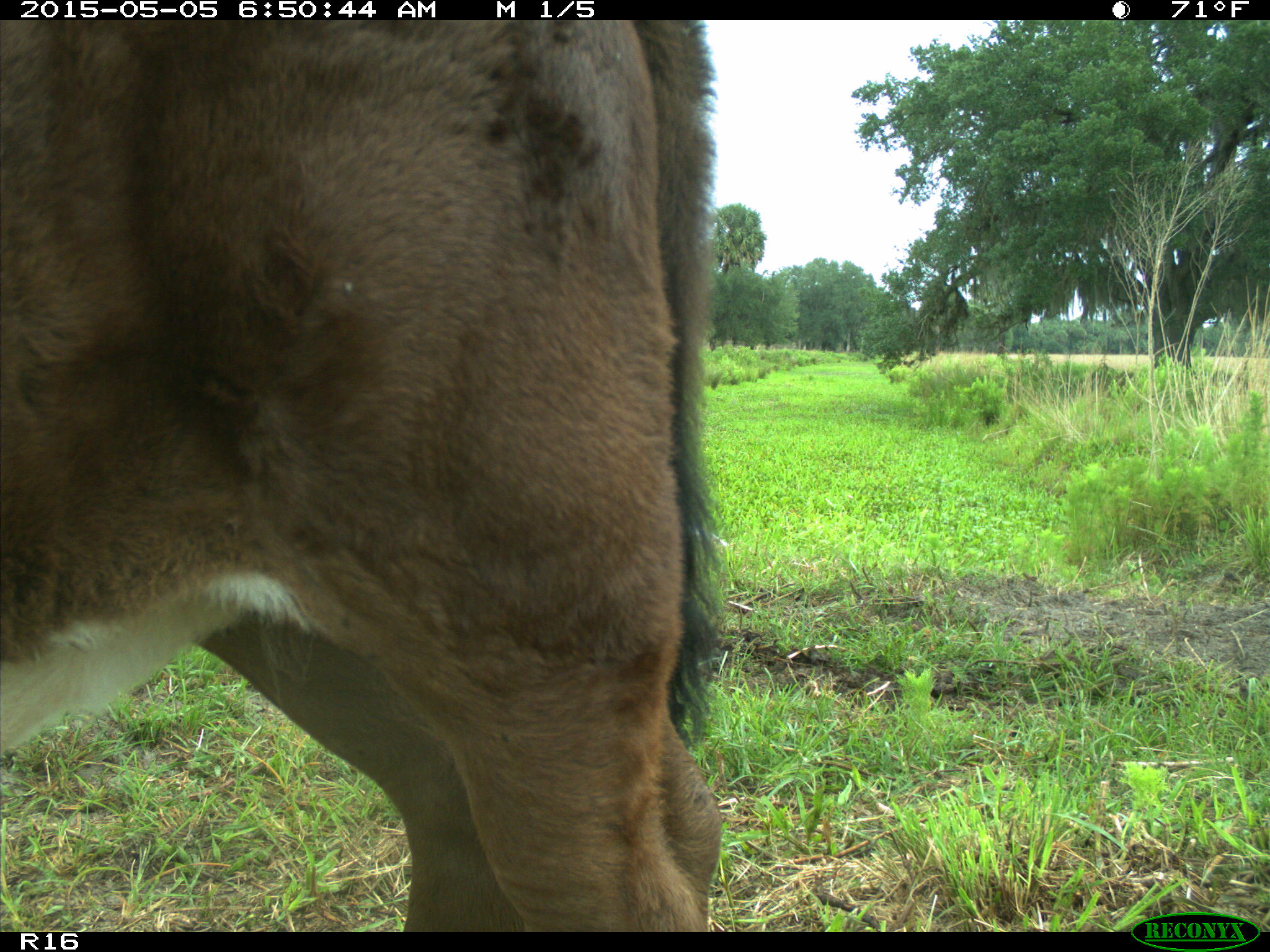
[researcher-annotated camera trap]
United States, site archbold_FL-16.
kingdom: Animalia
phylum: Chordata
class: Mammalia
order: Artiodactyla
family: Bovidae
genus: Bos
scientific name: Bos taurus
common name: domestic cow